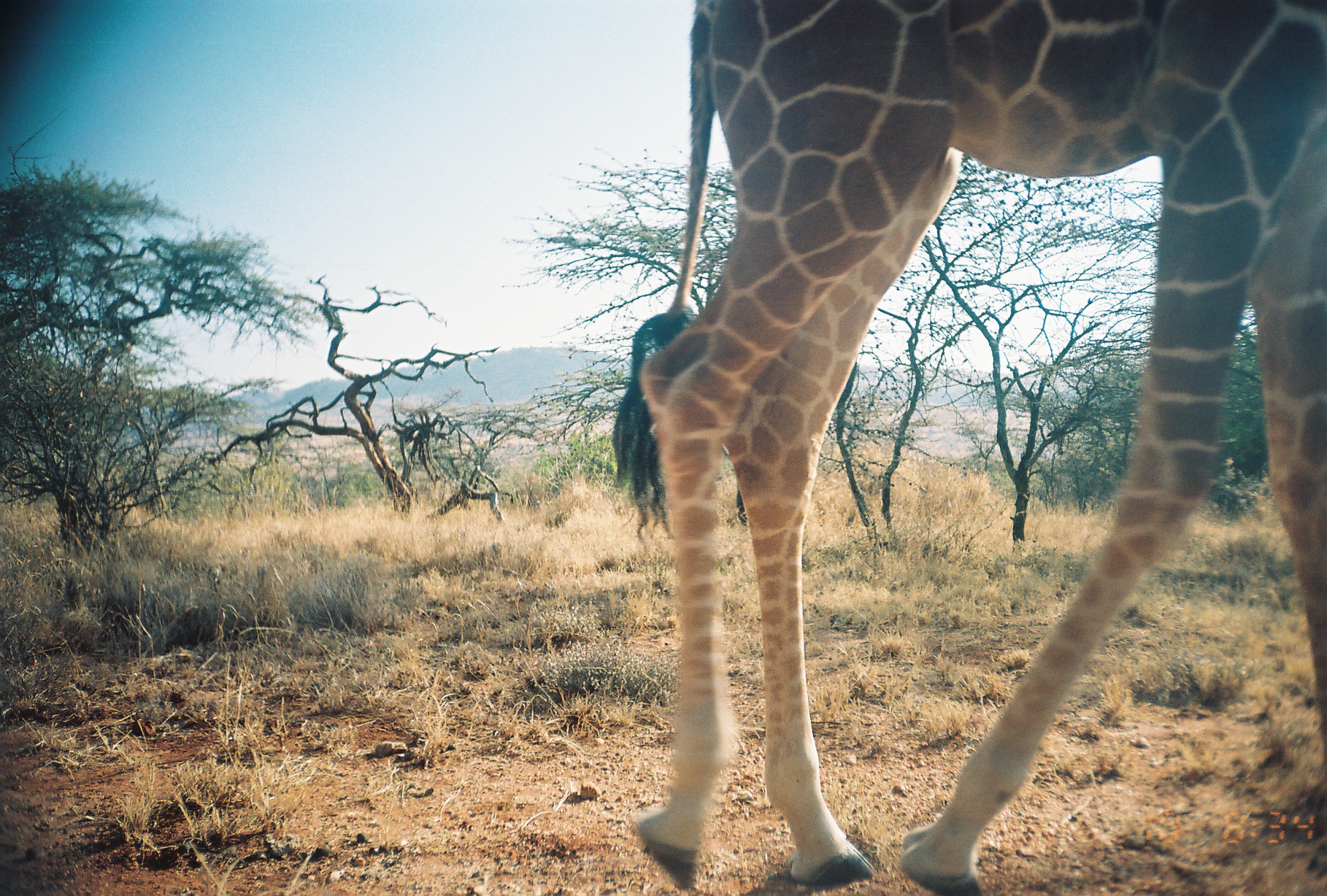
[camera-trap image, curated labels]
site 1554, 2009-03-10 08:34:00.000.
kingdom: Animalia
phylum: Chordata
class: Mammalia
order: Artiodactyla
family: Giraffidae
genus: Giraffa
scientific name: Giraffa camelopardalis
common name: giraffe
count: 1